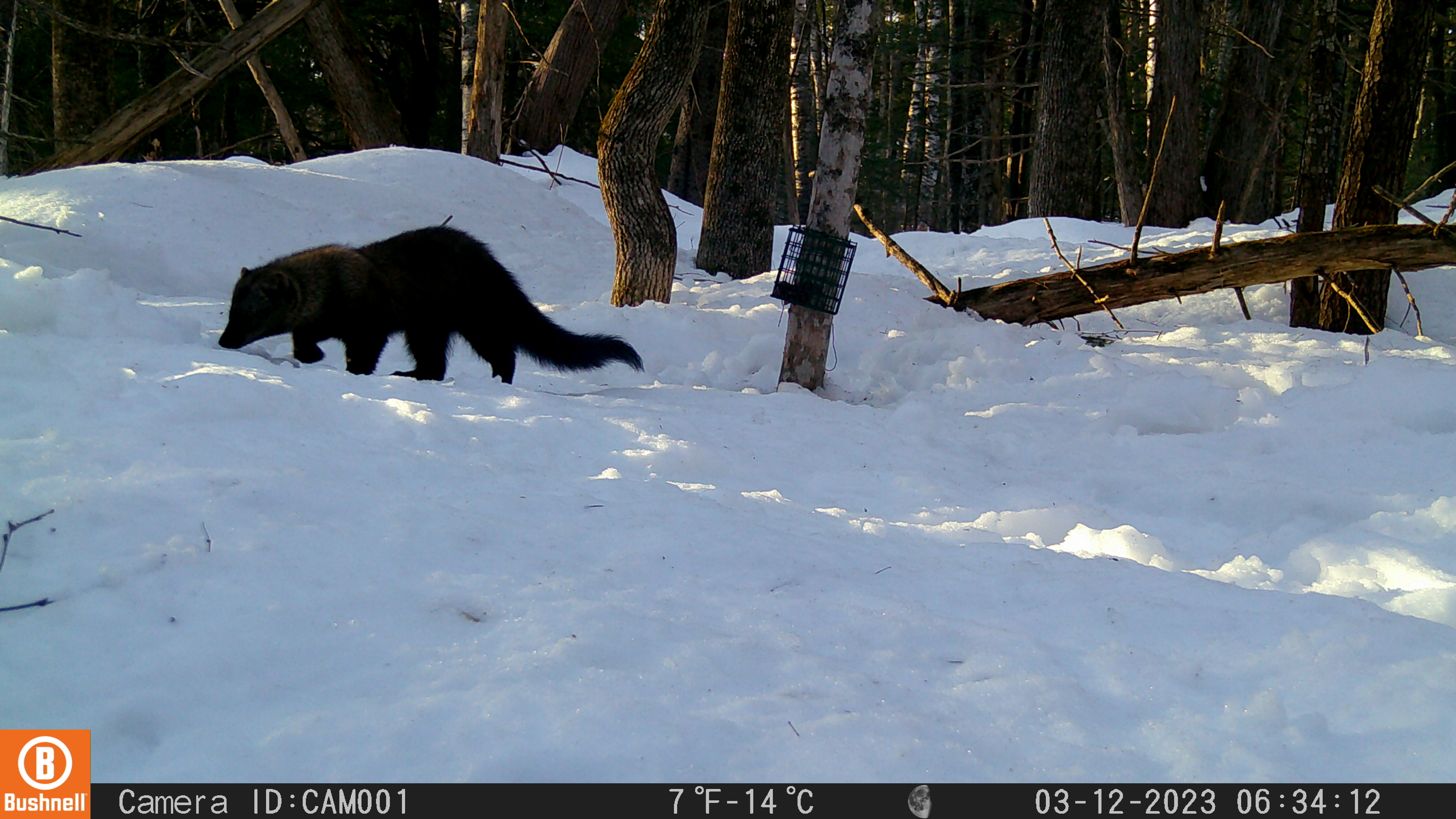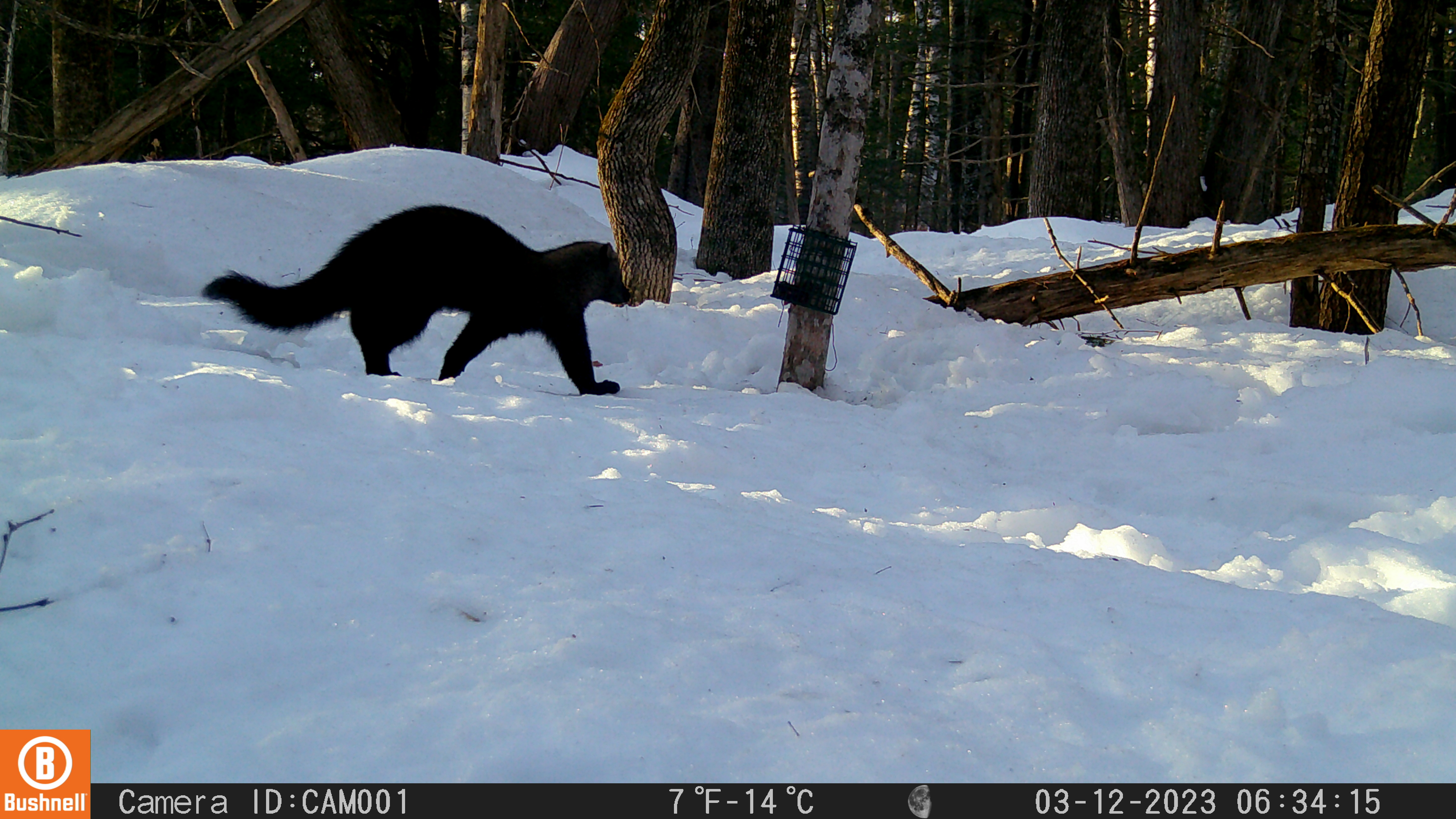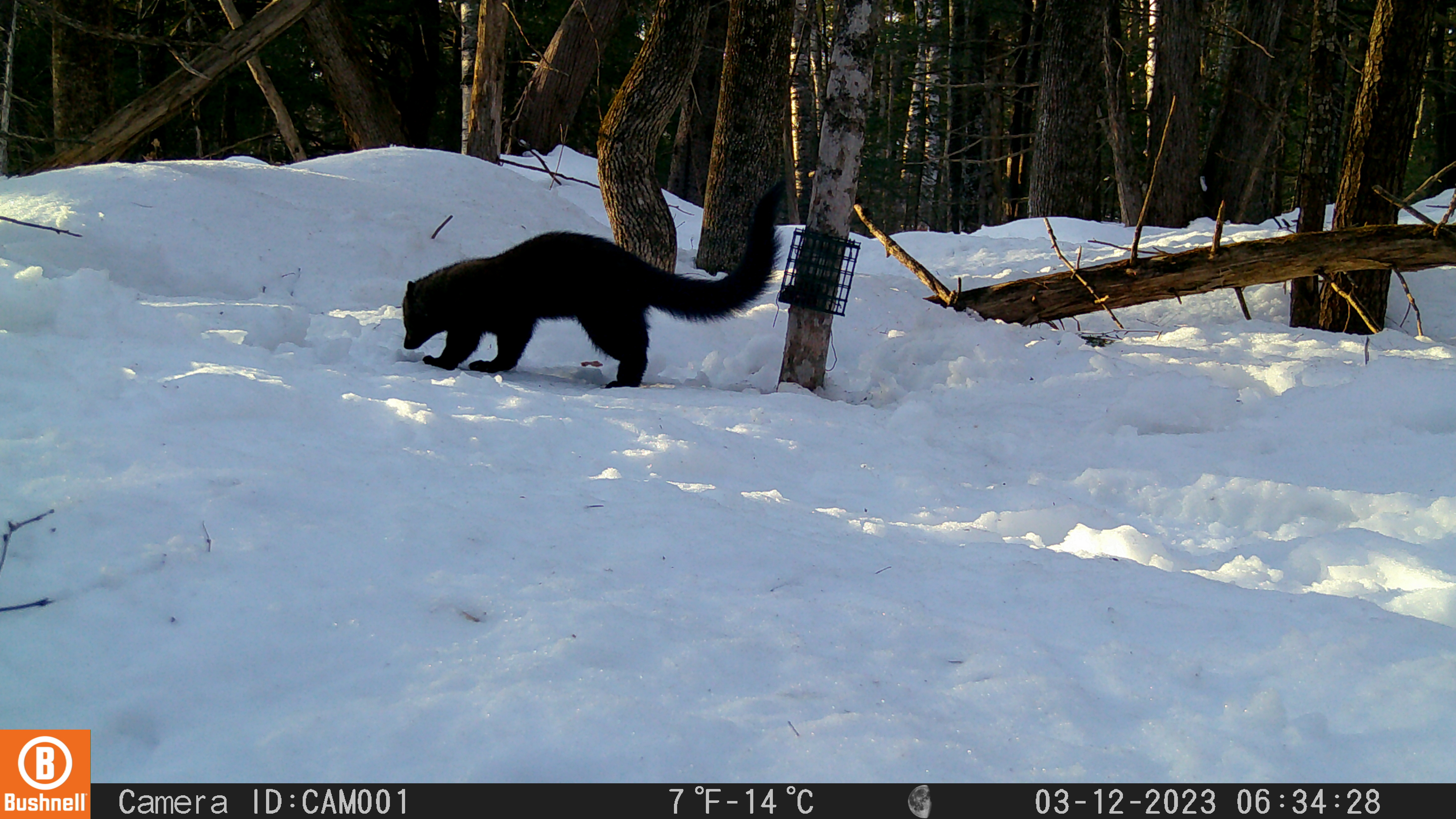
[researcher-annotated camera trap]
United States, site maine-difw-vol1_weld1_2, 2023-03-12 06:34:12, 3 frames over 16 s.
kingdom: Animalia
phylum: Chordata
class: Mammalia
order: Carnivora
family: Mustelidae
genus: Pekania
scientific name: Pekania pennanti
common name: fisher